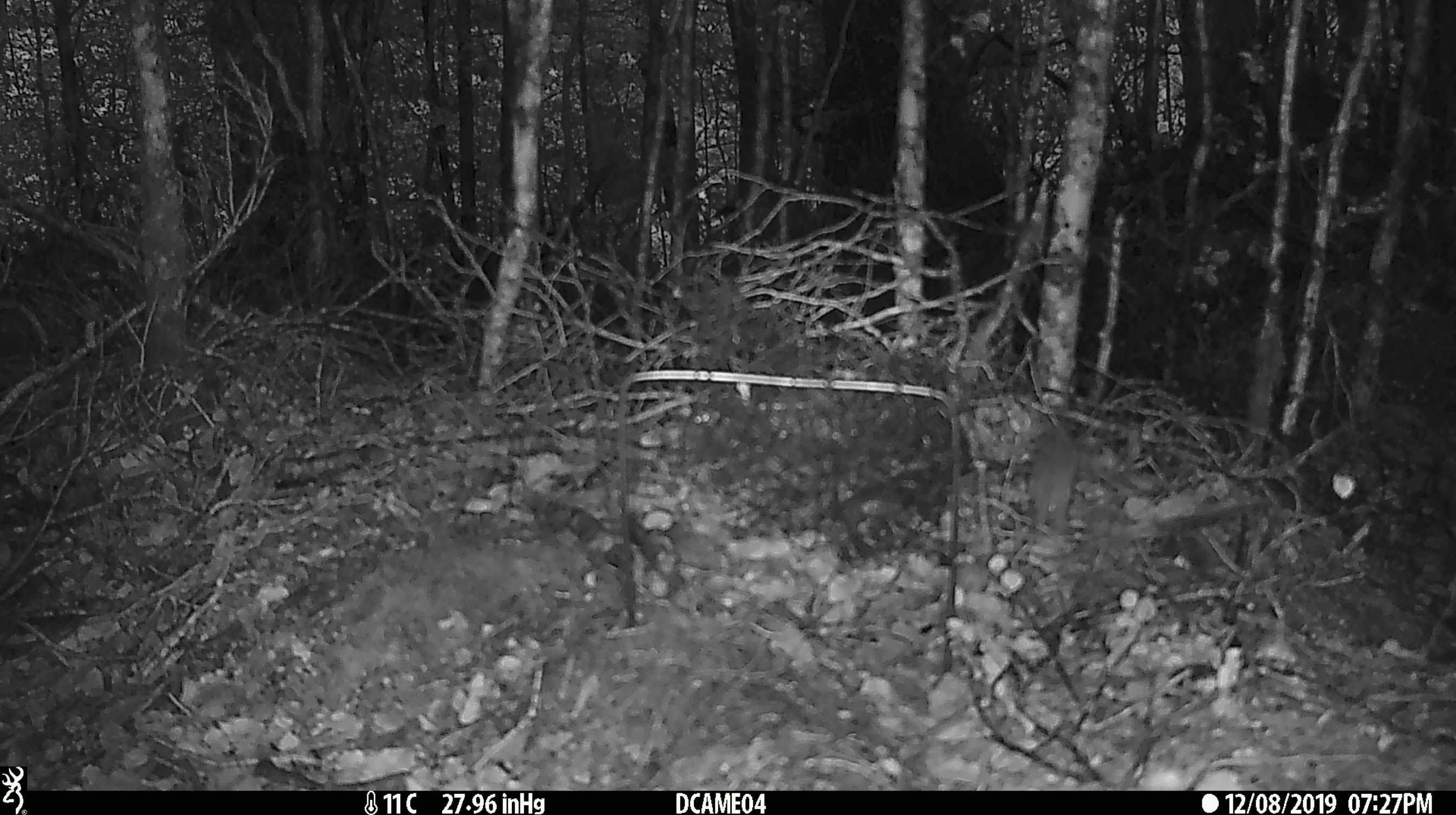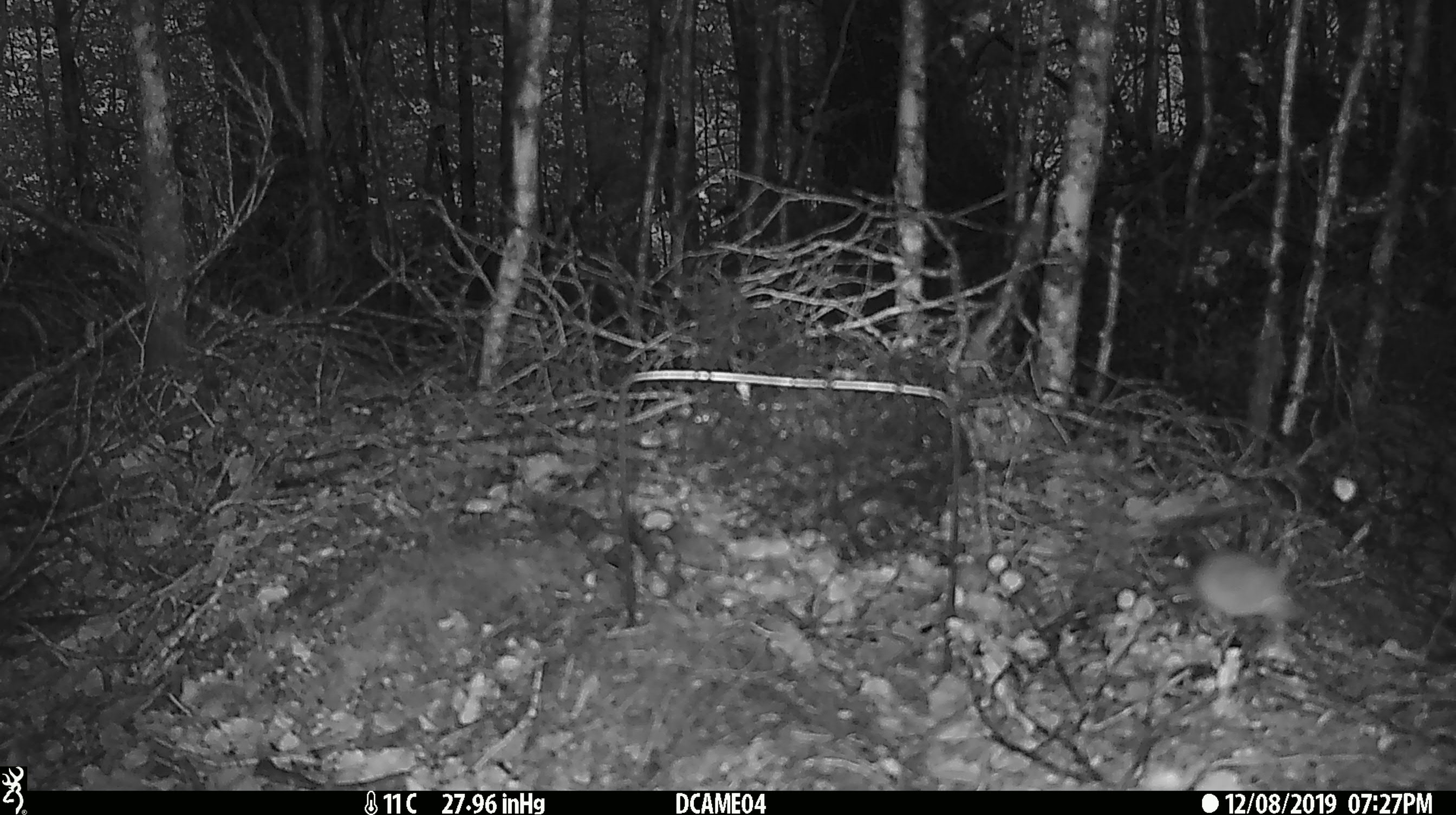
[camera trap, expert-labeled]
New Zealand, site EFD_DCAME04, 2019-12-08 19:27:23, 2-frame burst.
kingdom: Animalia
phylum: Chordata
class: Mammalia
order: Rodentia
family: Muridae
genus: Mus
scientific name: Mus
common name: mouse